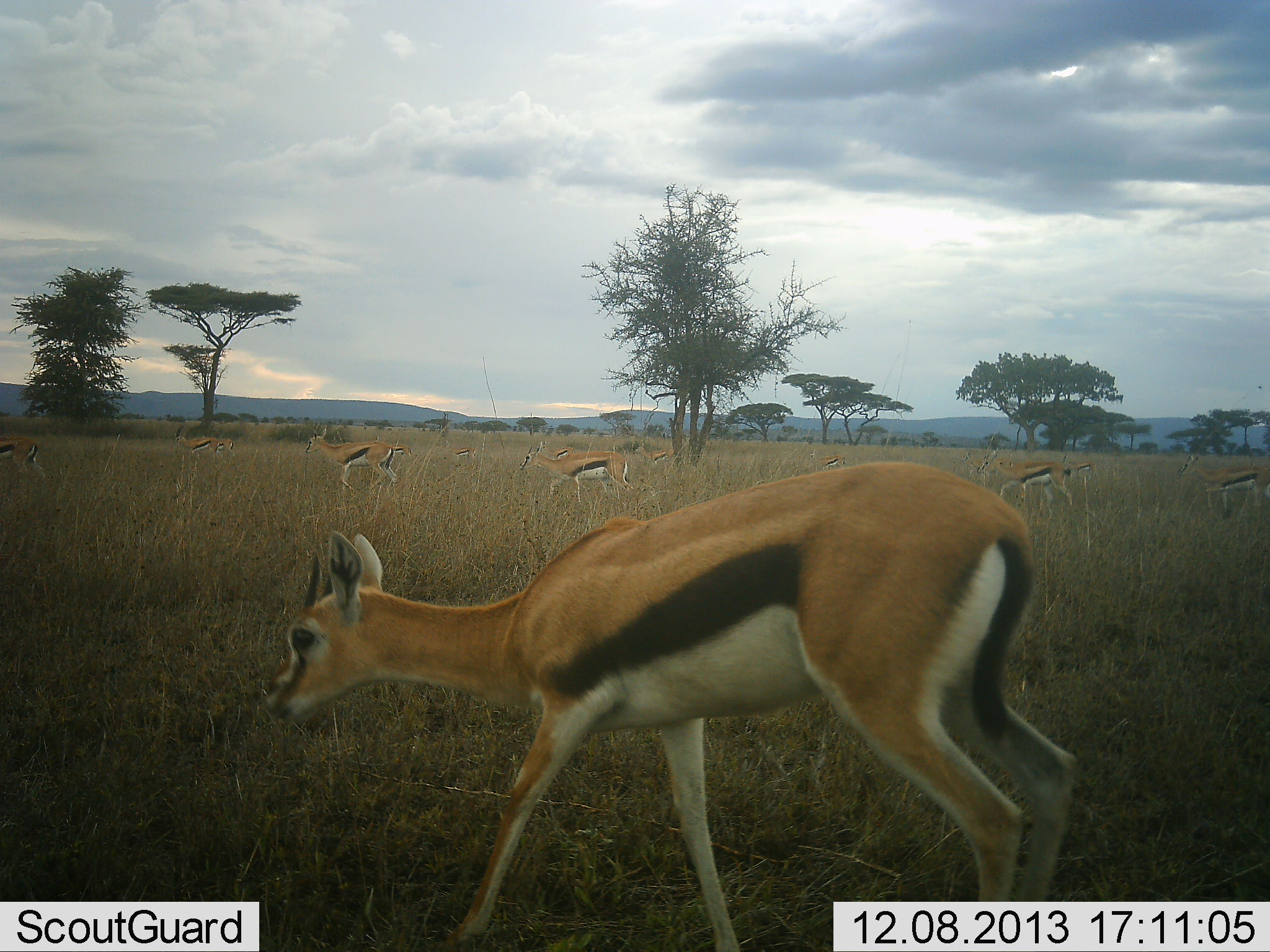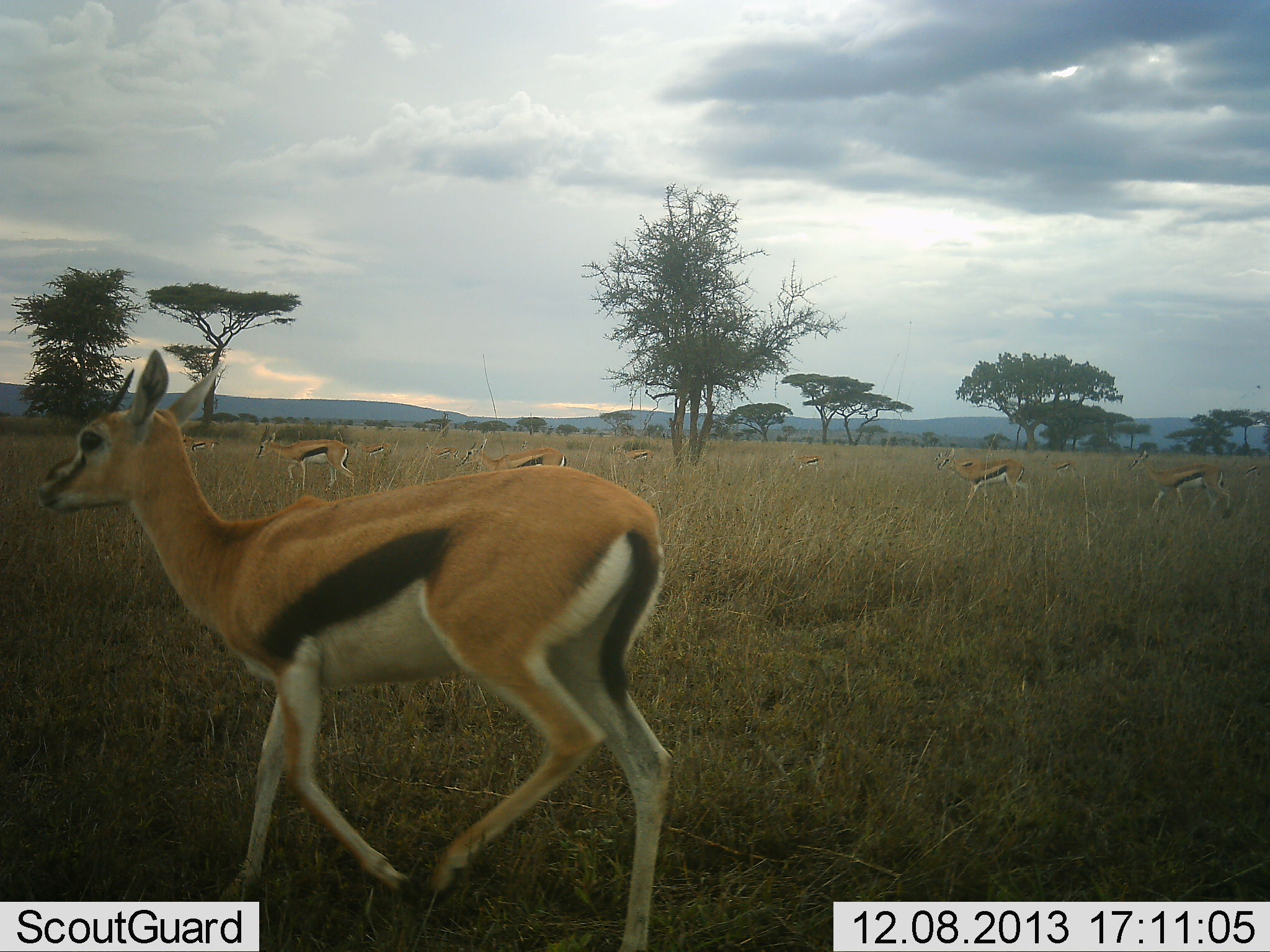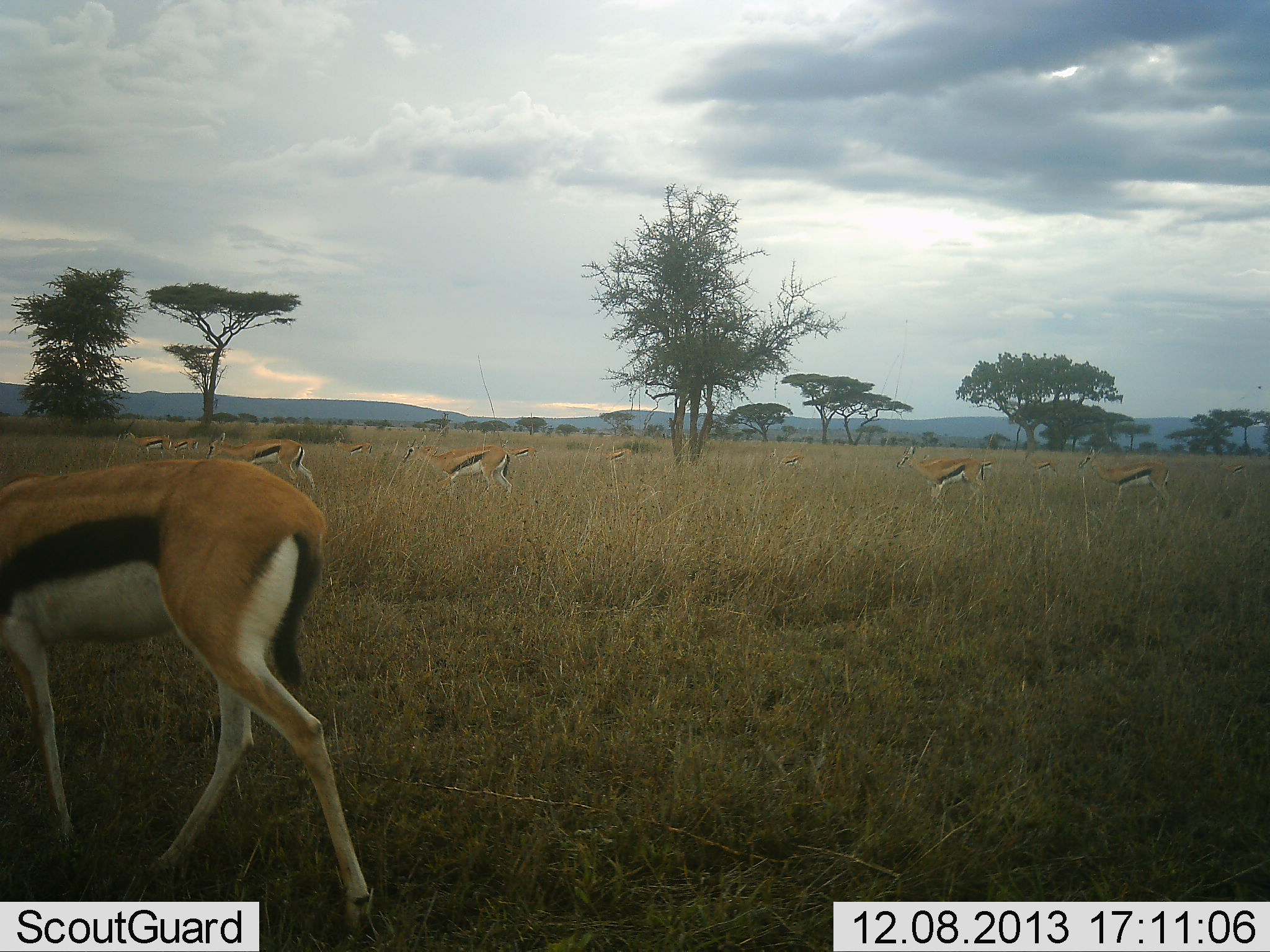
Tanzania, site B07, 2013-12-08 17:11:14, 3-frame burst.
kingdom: Animalia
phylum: Chordata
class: Mammalia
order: Artiodactyla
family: Bovidae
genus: Eudorcas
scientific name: Eudorcas thomsonii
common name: thomson's gazelle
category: gazellethomsons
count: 11-50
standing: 20%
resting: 0%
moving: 90%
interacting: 0%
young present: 0%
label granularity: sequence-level